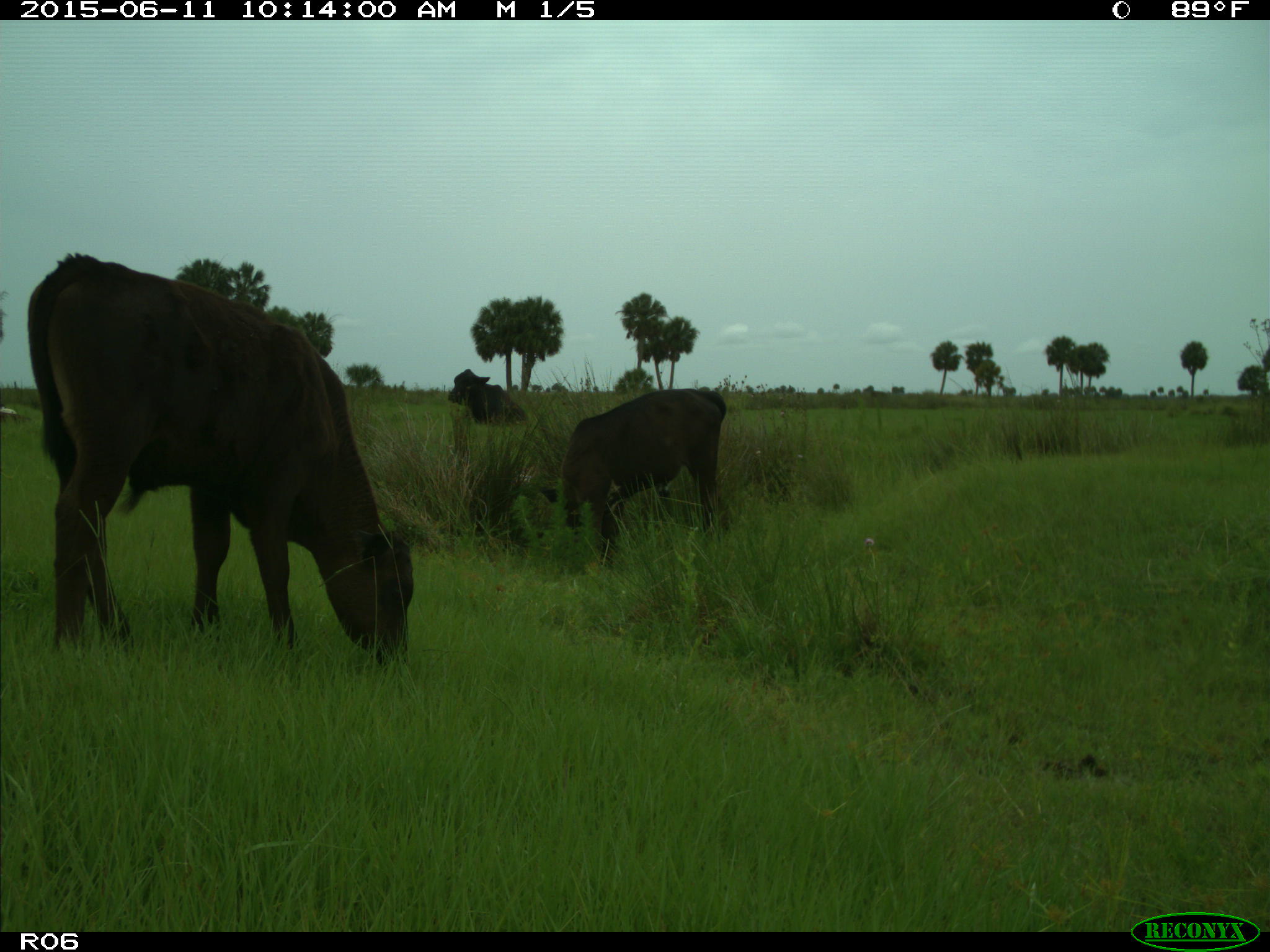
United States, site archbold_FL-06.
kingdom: Animalia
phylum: Chordata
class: Mammalia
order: Artiodactyla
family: Bovidae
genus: Bos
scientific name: Bos taurus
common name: domestic cow